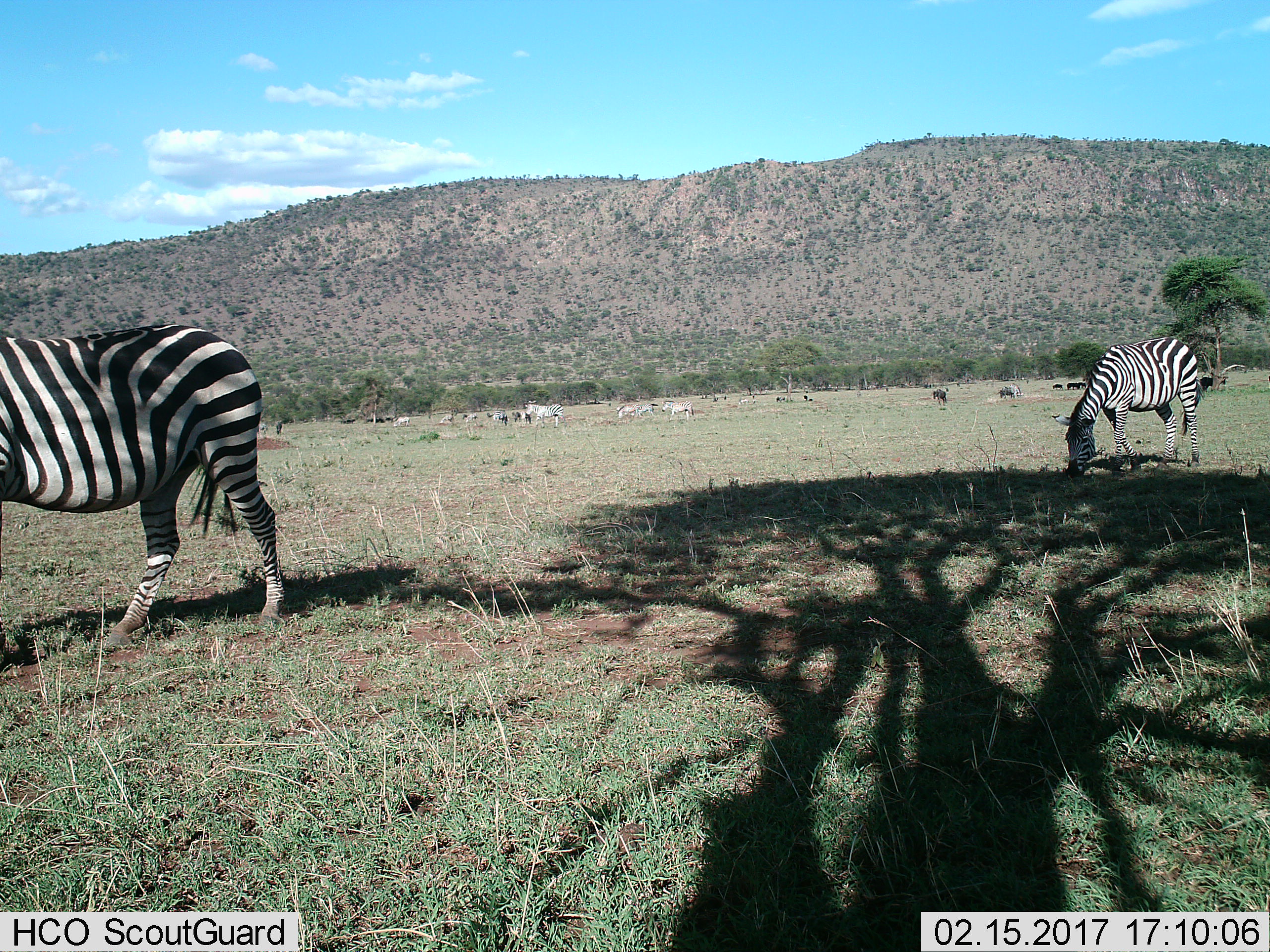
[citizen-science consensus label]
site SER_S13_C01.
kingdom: Animalia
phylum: Chordata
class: Mammalia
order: Perissodactyla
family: Equidae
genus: Equus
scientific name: Equus quagga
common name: plains zebra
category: zebraplains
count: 11-50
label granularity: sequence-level